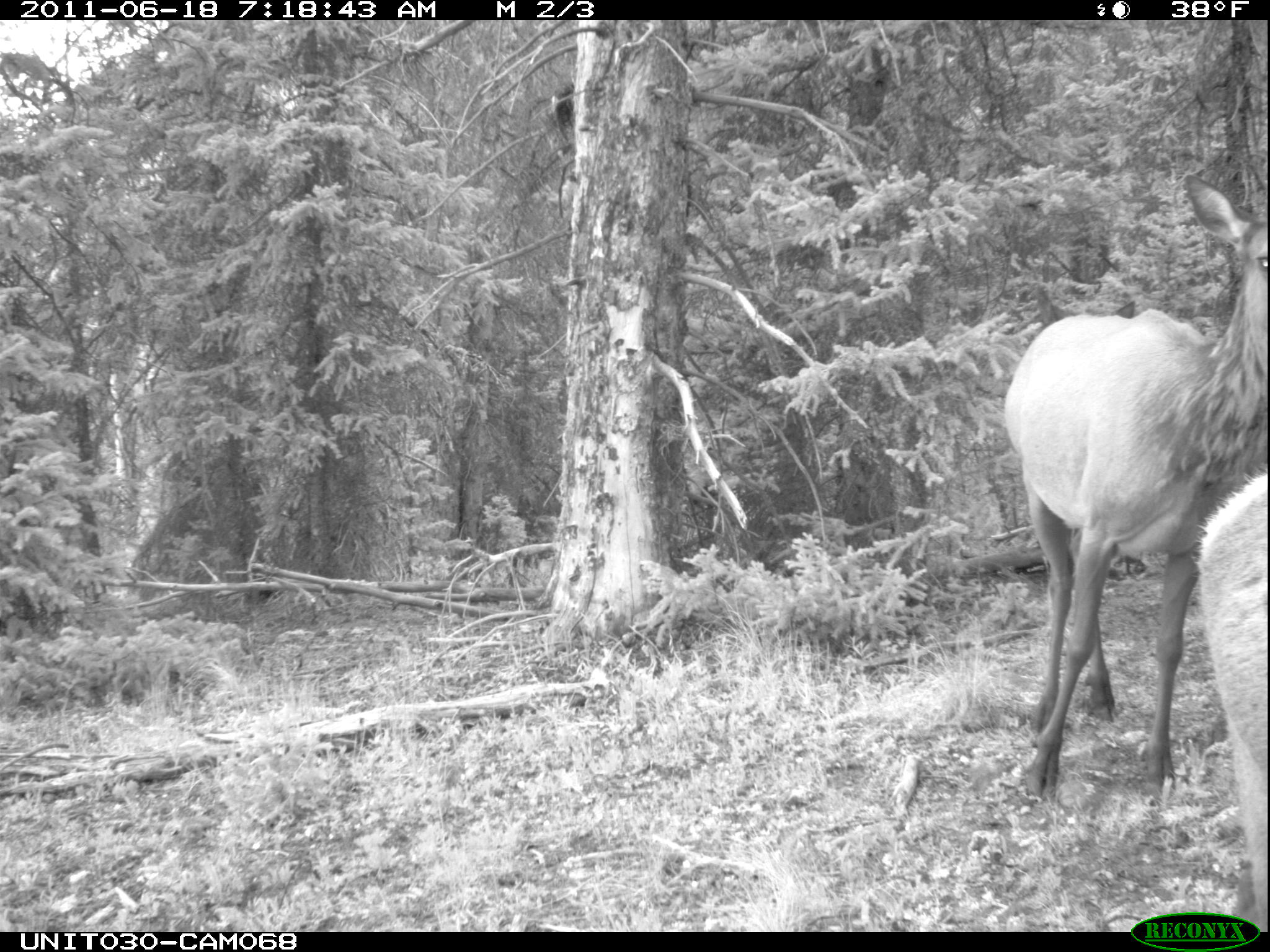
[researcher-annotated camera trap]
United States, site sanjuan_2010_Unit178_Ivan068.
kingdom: Animalia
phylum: Chordata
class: Mammalia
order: Artiodactyla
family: Cervidae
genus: Cervus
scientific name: Cervus elaphus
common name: red deer